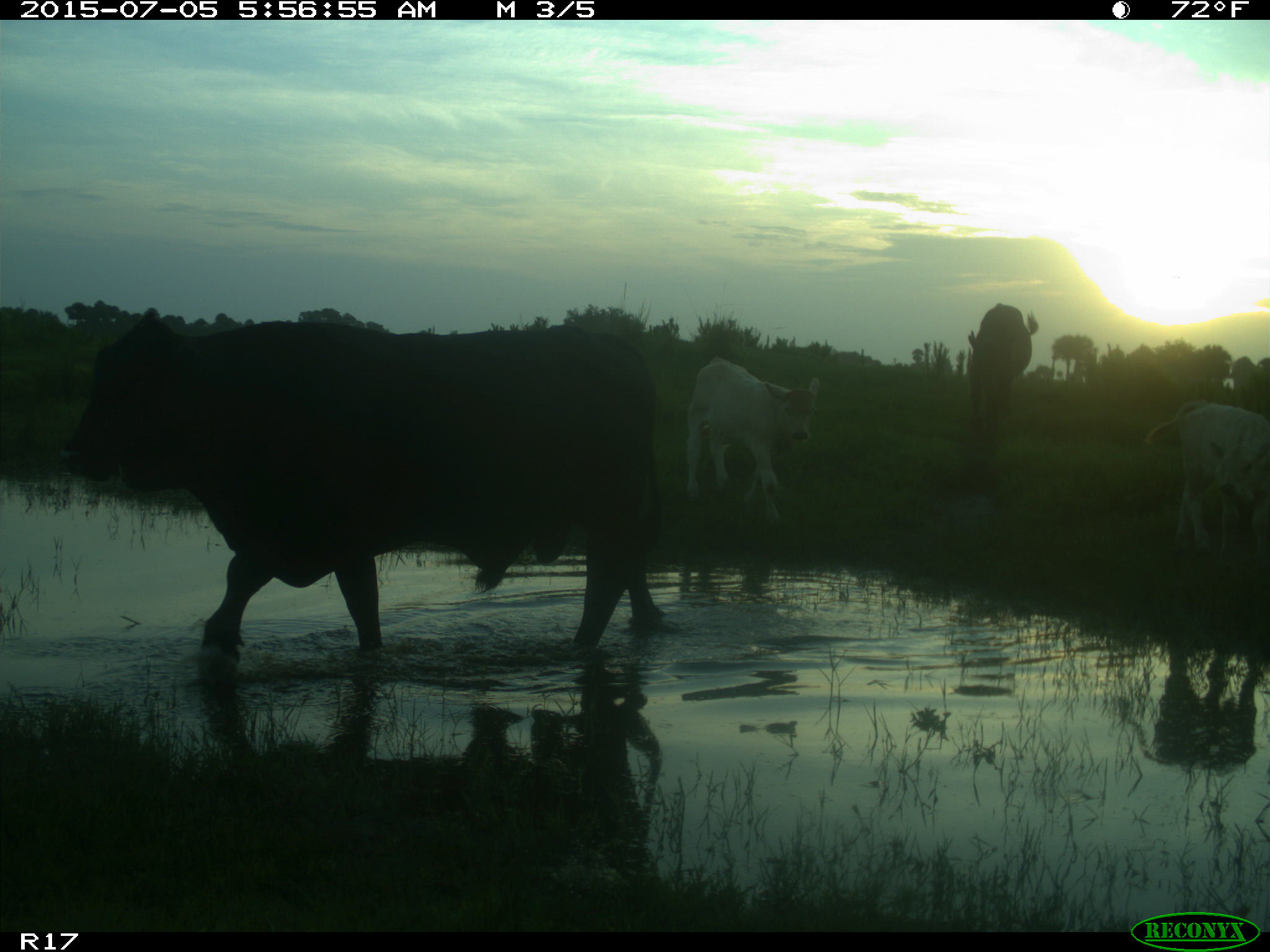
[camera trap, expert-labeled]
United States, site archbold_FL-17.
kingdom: Animalia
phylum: Chordata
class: Mammalia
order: Artiodactyla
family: Bovidae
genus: Bos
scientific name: Bos taurus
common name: domestic cow